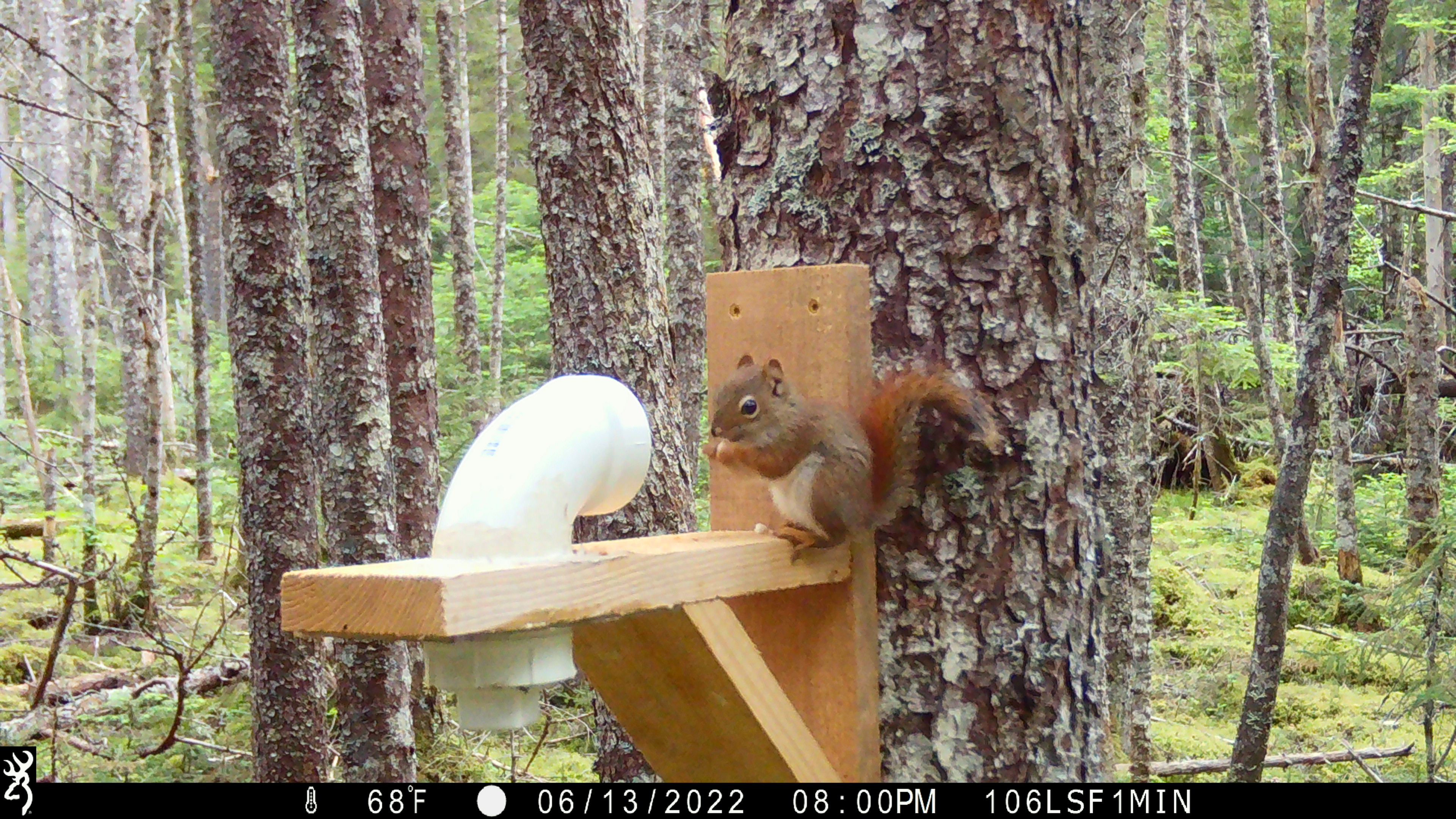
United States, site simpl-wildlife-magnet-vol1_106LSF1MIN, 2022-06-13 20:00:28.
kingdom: Animalia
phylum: Chordata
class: Mammalia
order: Rodentia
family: Sciuridae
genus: Tamiasciurus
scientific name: Tamiasciurus hudsonicus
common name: red squirrel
Red squirrel (Tamiasciurus hudsonicus).